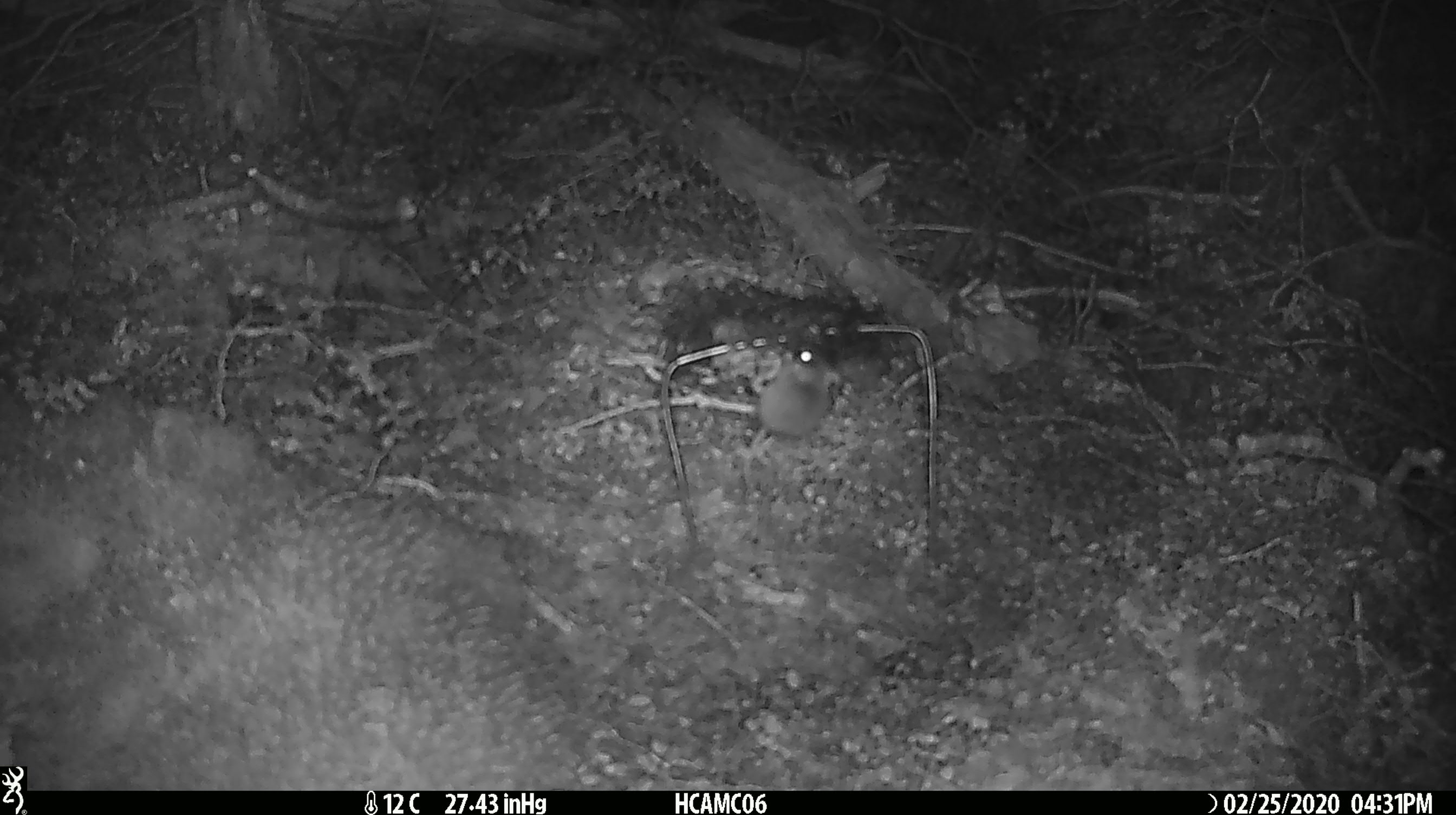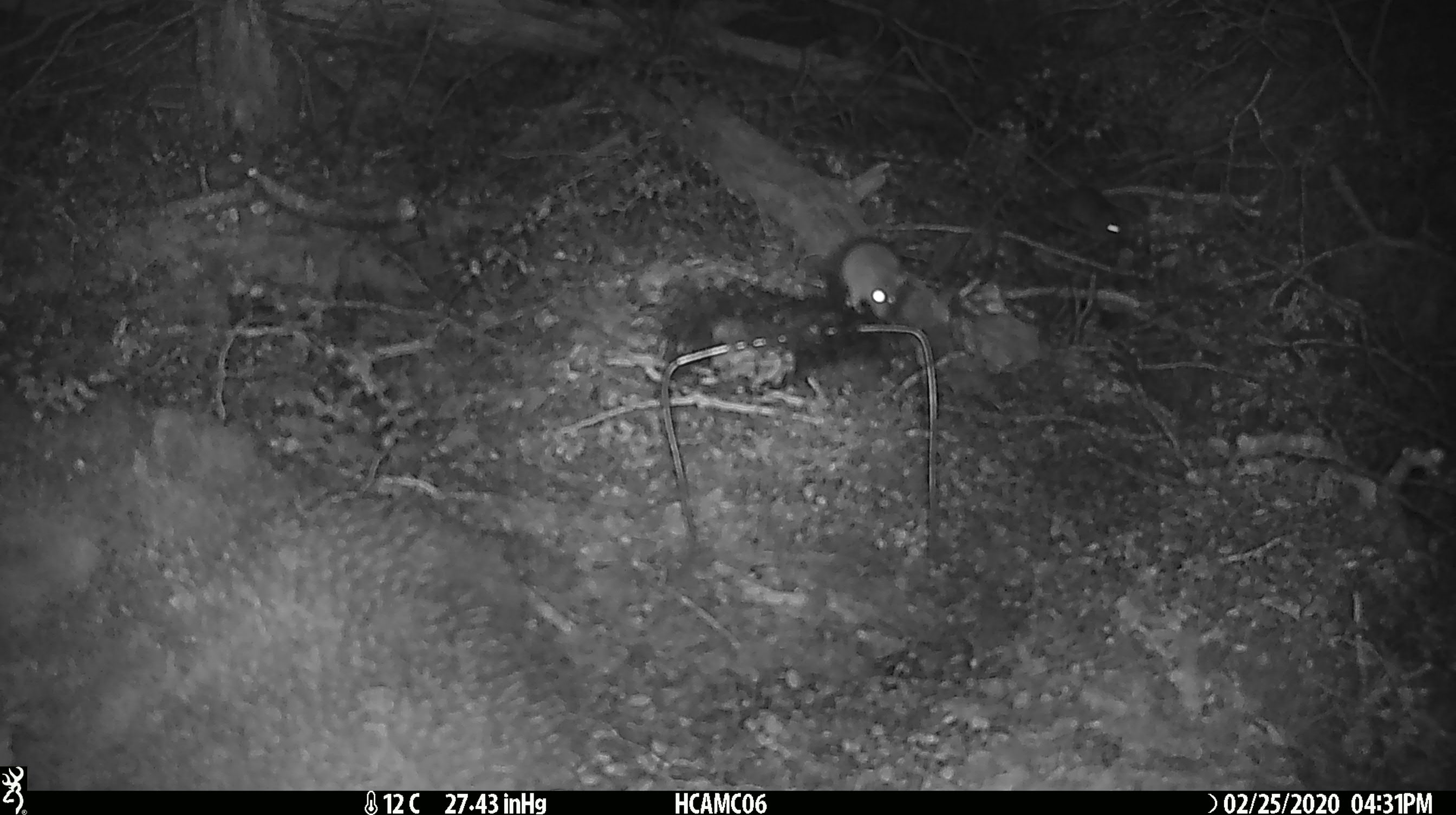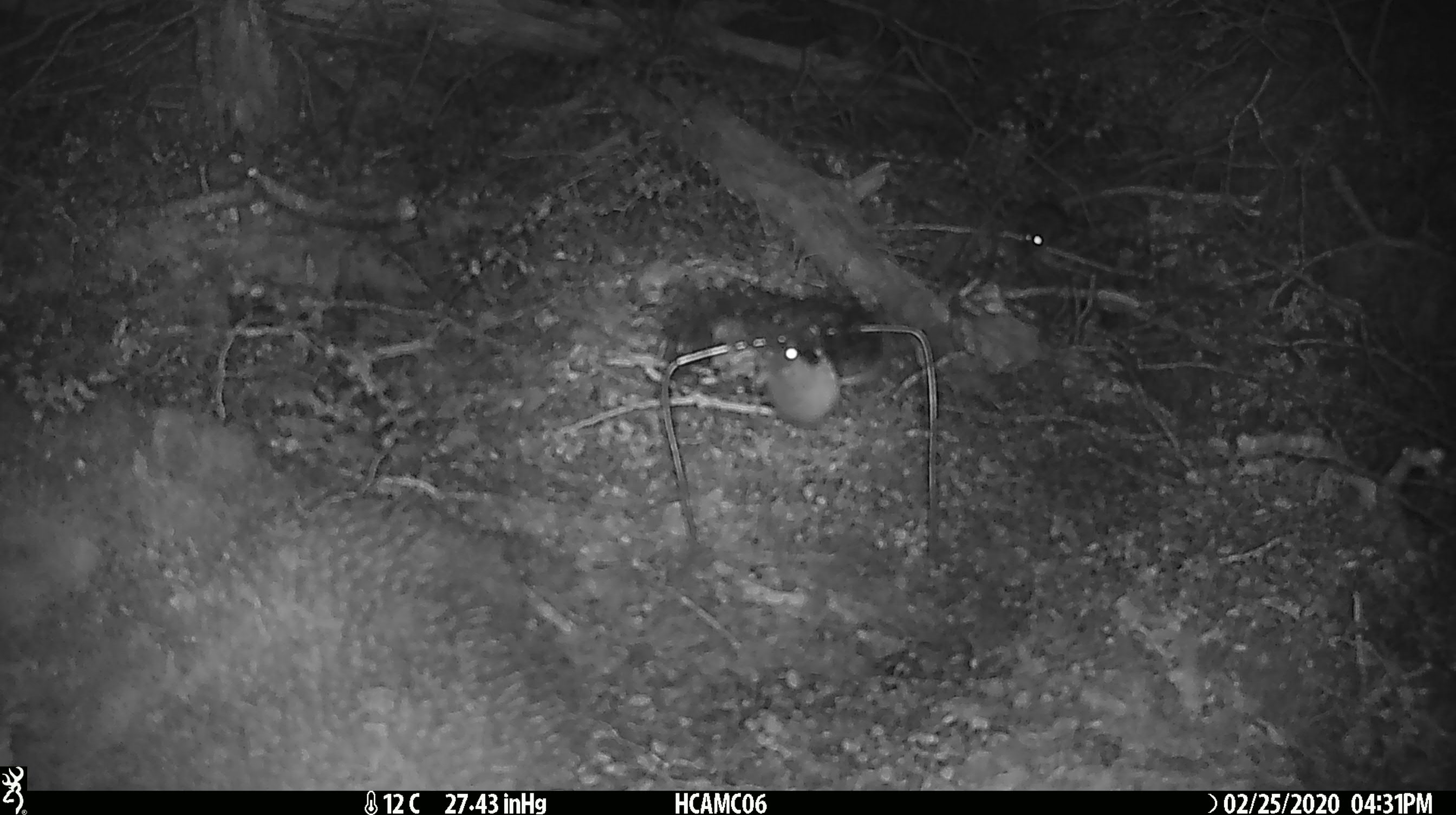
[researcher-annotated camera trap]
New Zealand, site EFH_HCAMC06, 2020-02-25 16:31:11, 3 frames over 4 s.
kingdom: Animalia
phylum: Chordata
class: Mammalia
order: Rodentia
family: Muridae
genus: Mus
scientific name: Mus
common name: mouse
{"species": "mouse (Mus)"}